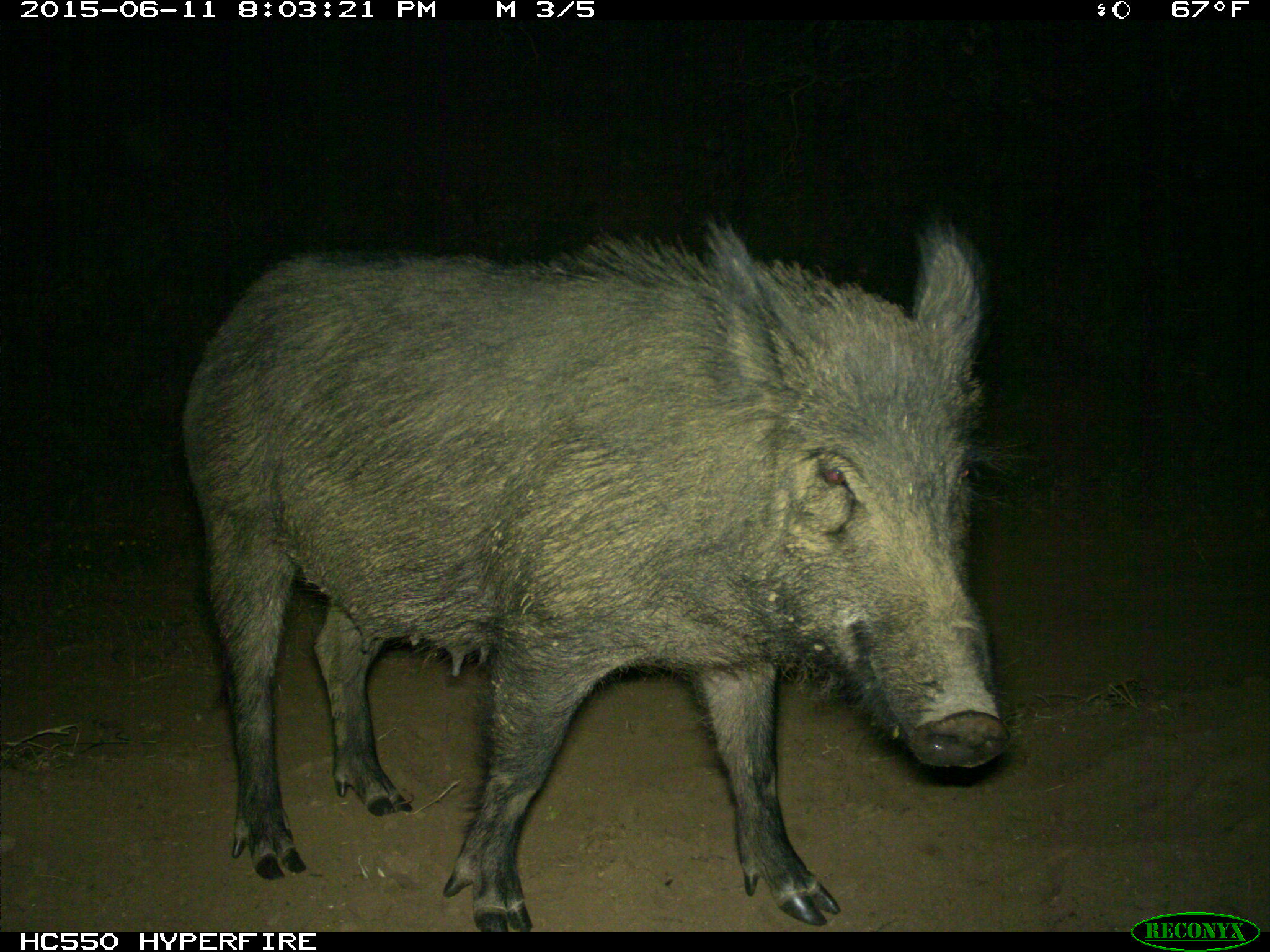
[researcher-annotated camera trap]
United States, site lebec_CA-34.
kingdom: Animalia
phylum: Chordata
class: Mammalia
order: Artiodactyla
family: Suidae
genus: Sus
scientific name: Sus scrofa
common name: wild boar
Sus scrofa (wild boar).